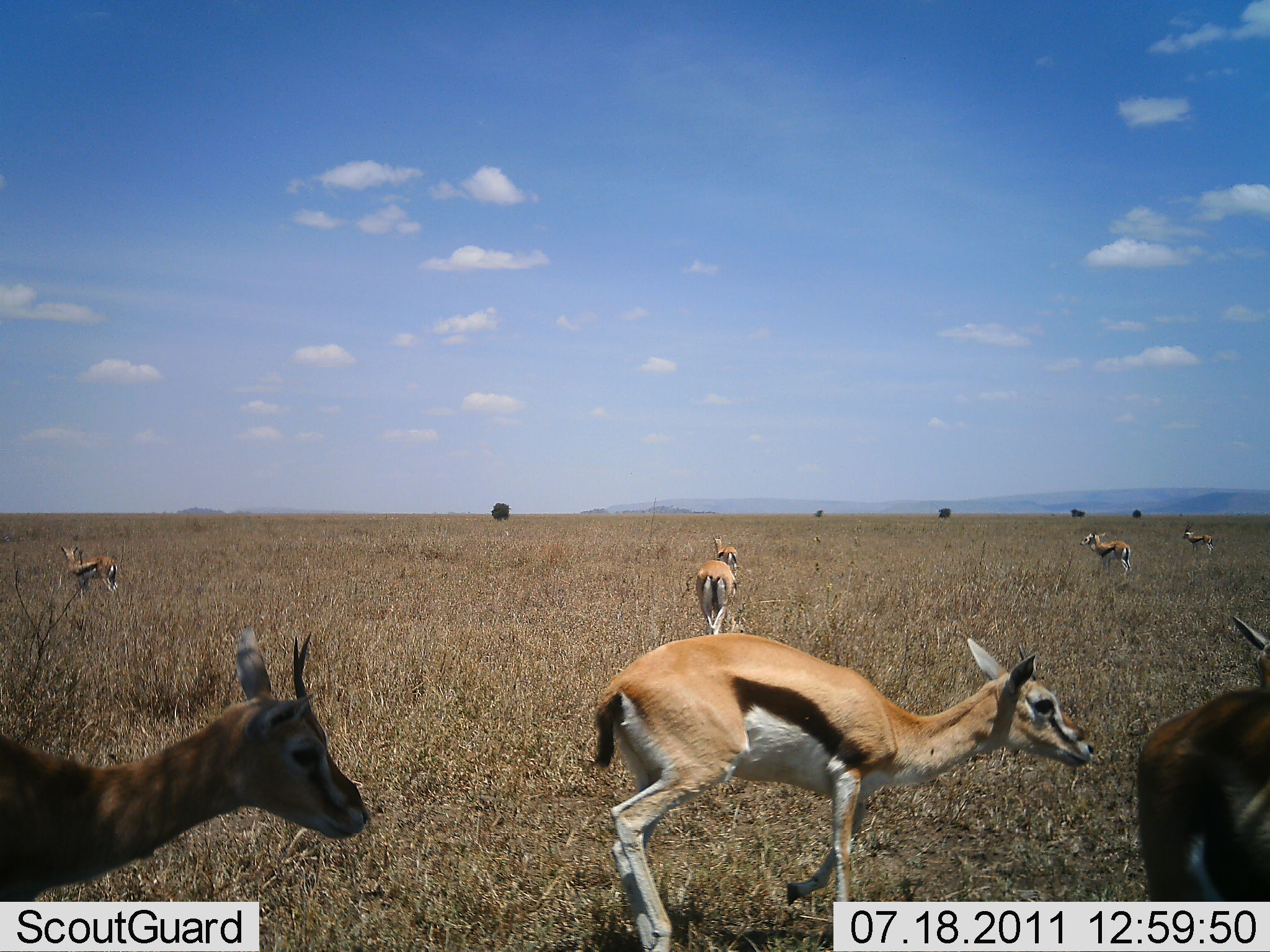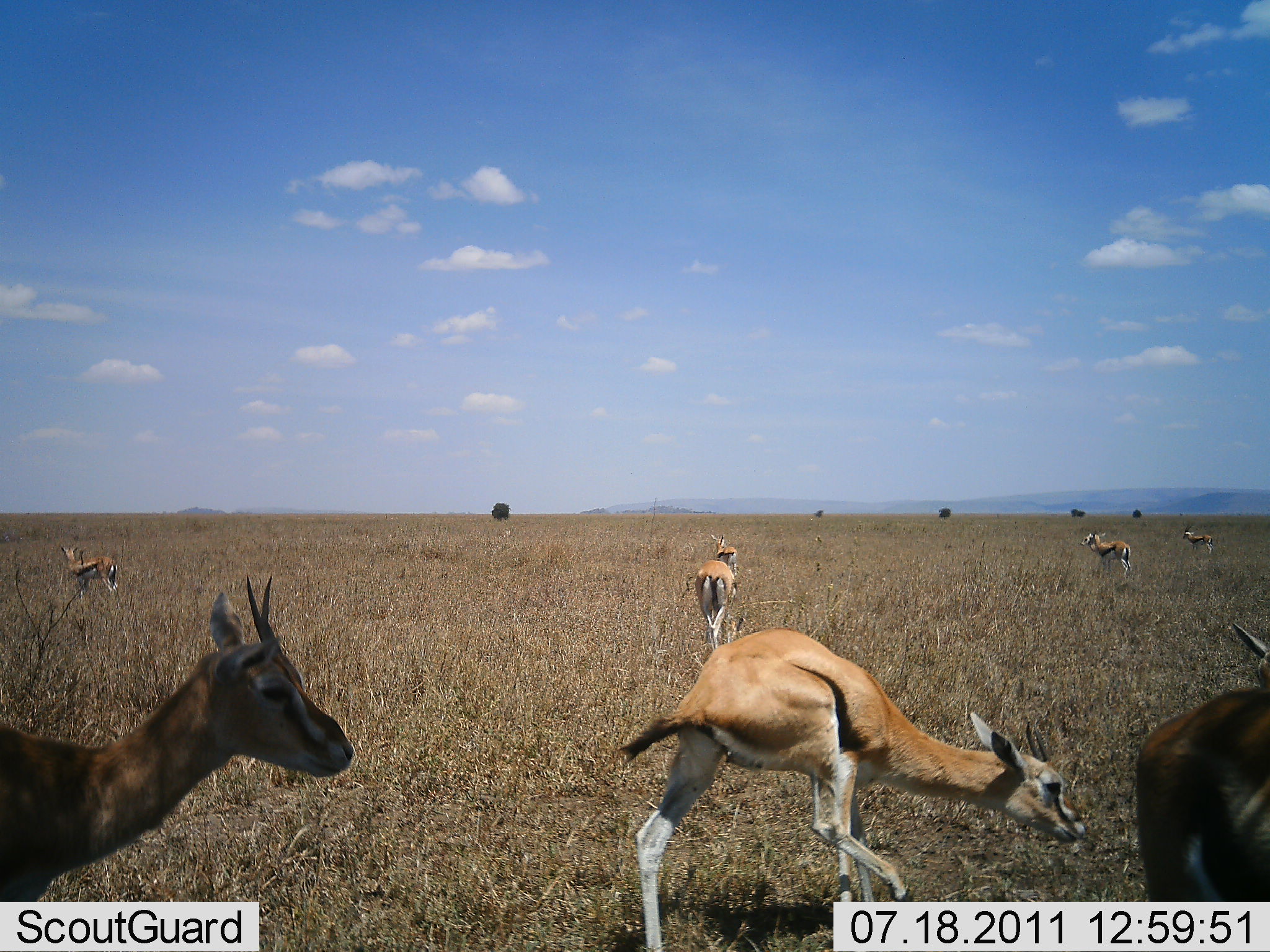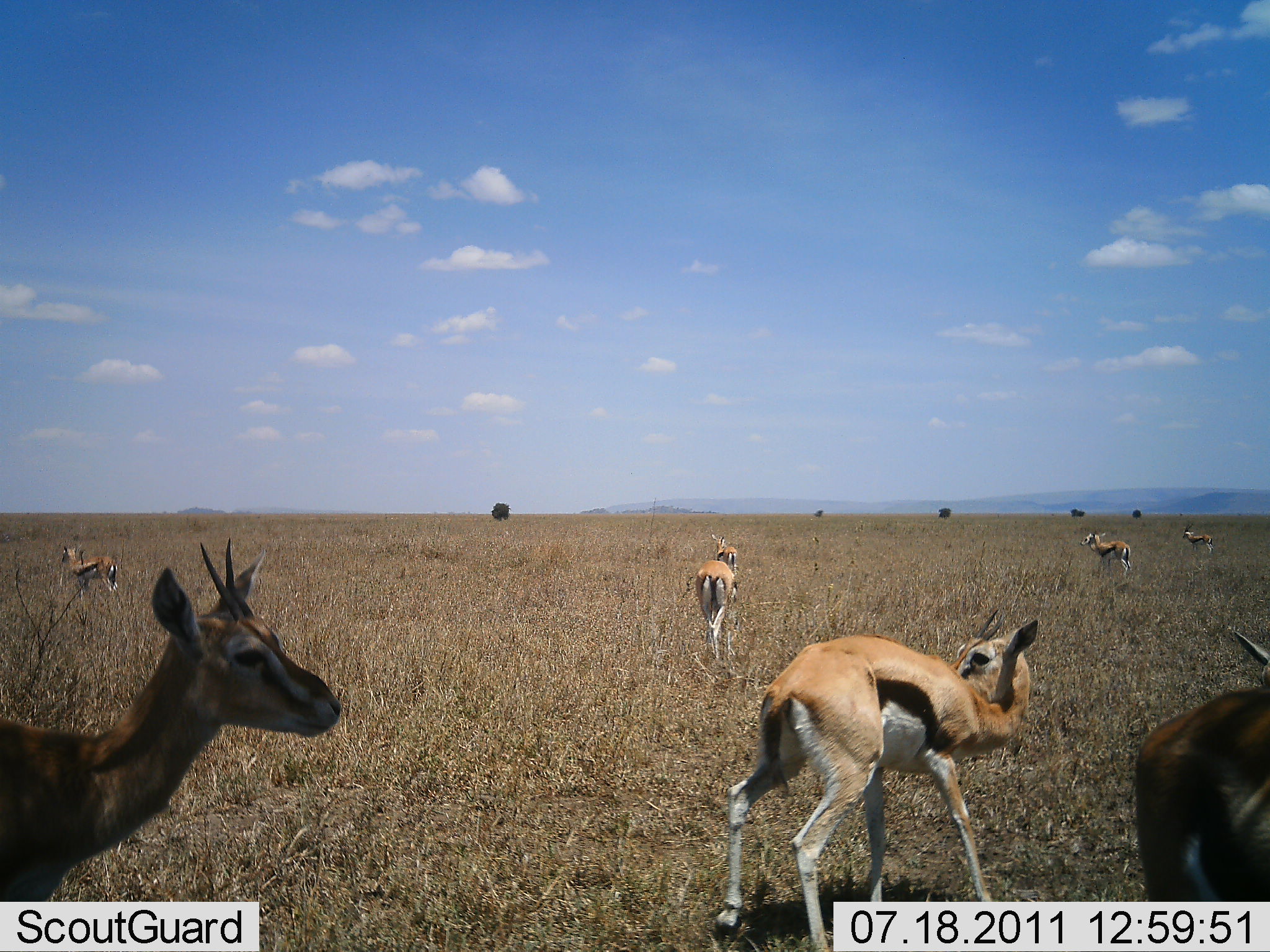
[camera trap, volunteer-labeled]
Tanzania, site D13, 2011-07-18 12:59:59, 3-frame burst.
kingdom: Animalia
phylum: Chordata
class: Mammalia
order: Artiodactyla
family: Bovidae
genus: Eudorcas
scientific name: Eudorcas thomsonii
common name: thomson's gazelle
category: gazellethomsons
Gazellethomsons (thomson's gazelle) (Eudorcas thomsonii), count 7. Behavior (volunteer vote fractions): standing 64%, resting 27%, moving 18%, interacting 0%. Young present (vote fraction): 9%. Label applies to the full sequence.